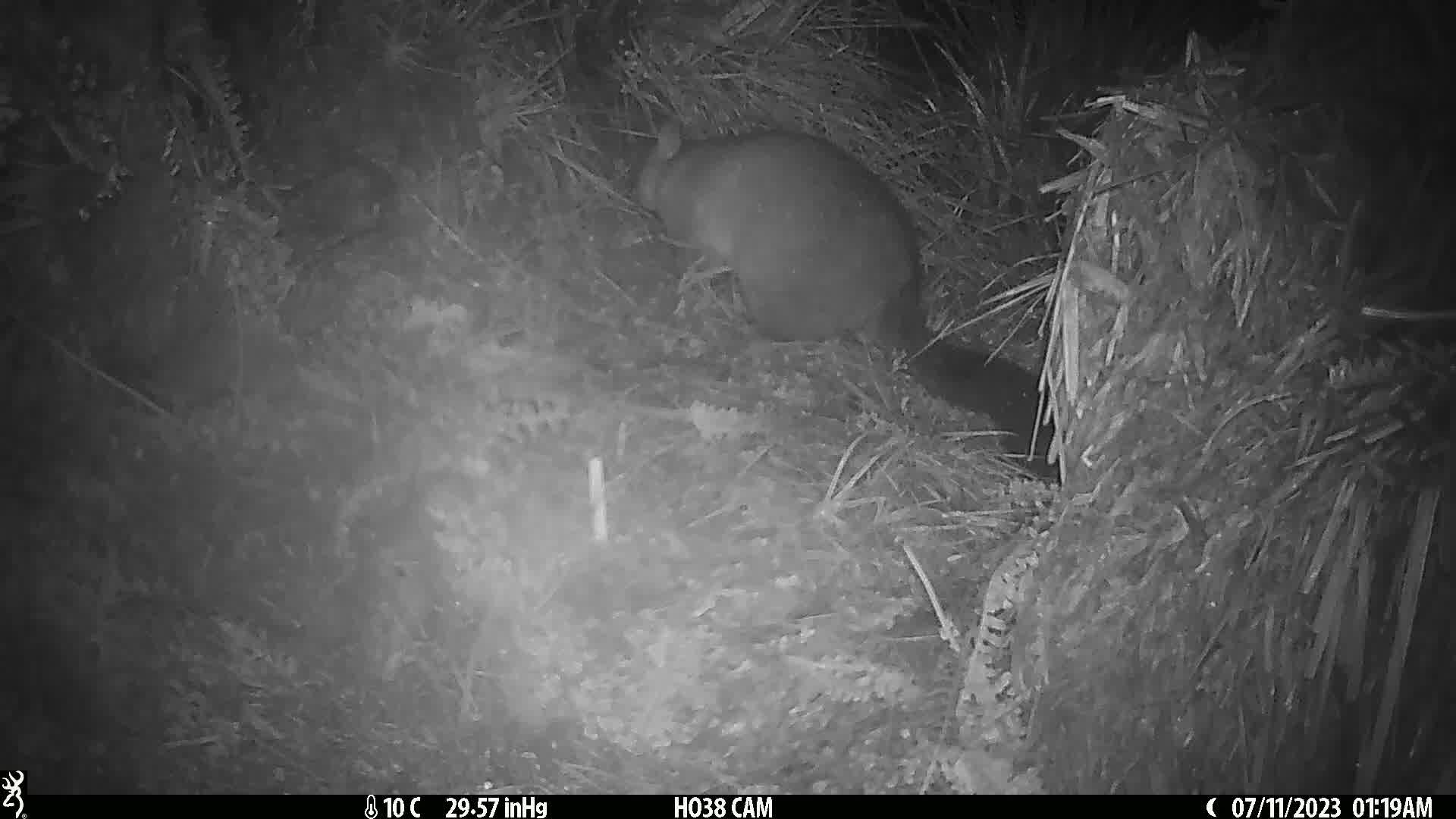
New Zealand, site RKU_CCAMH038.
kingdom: Animalia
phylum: Chordata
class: Mammalia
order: Diprotodontia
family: Phalangeridae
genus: Trichosurus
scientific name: Trichosurus vulpecula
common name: common brushtail possum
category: possum